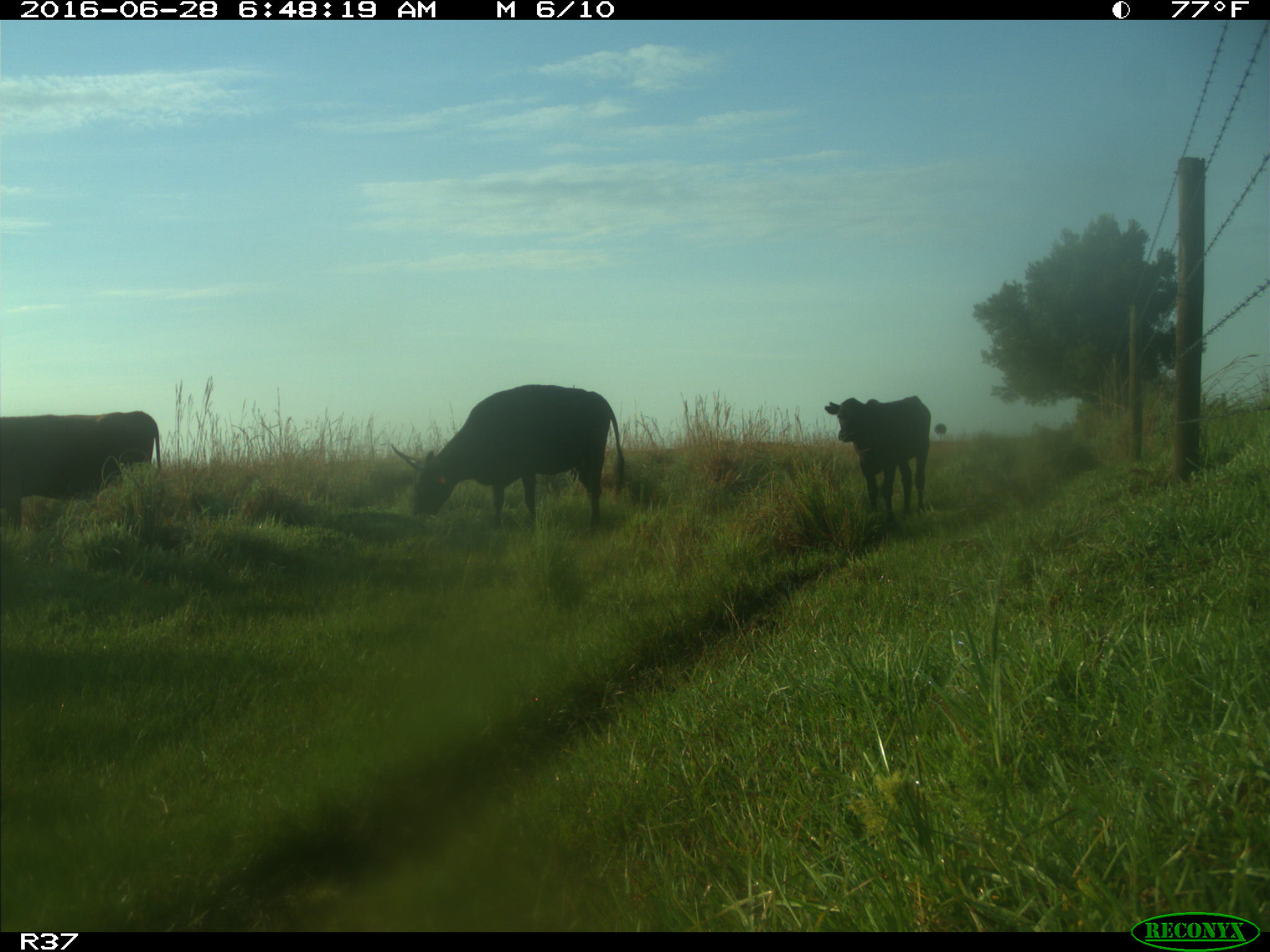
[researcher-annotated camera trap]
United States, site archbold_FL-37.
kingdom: Animalia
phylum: Chordata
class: Mammalia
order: Artiodactyla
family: Bovidae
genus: Bos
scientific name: Bos taurus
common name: domestic cow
Bos taurus (domestic cow).